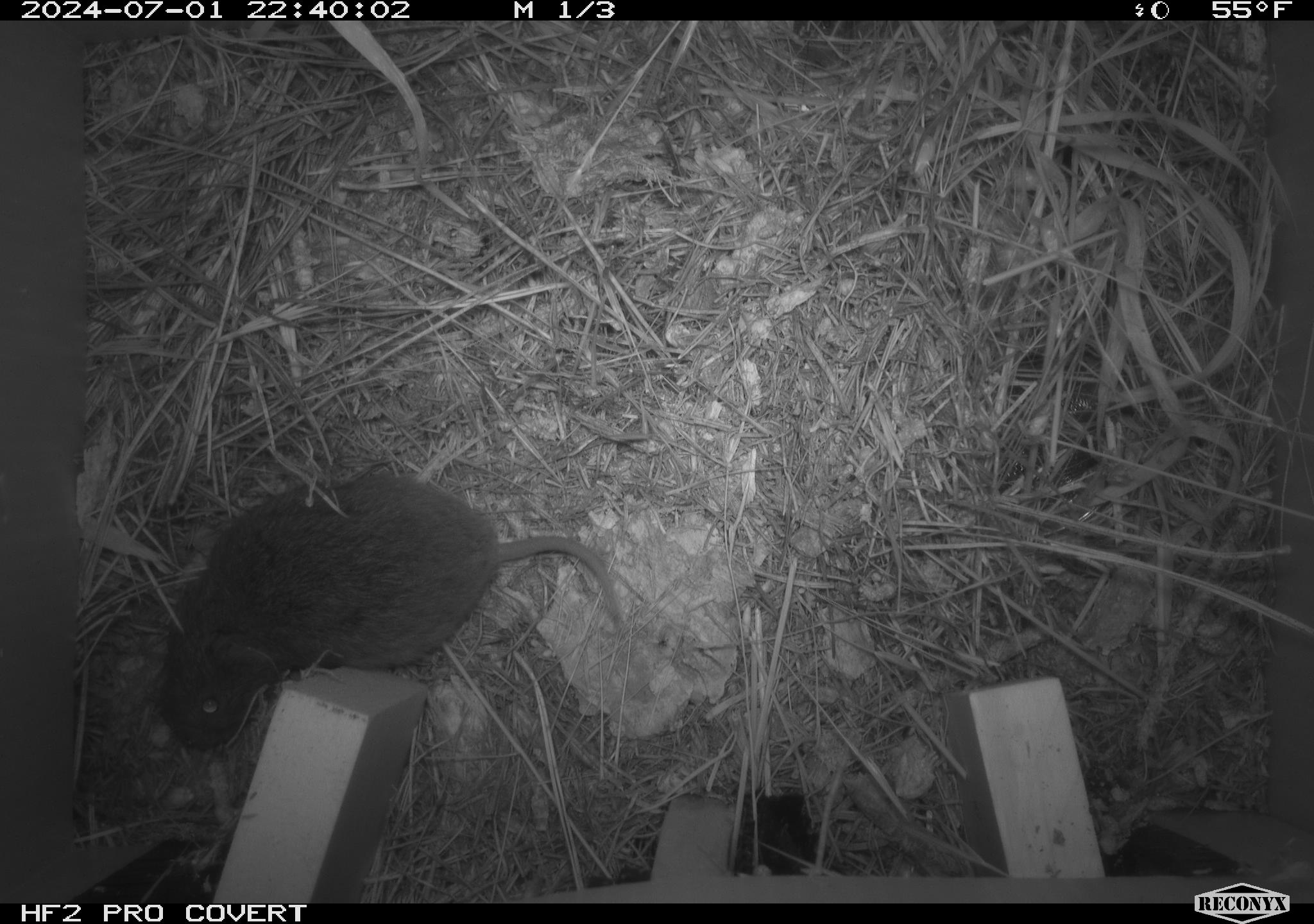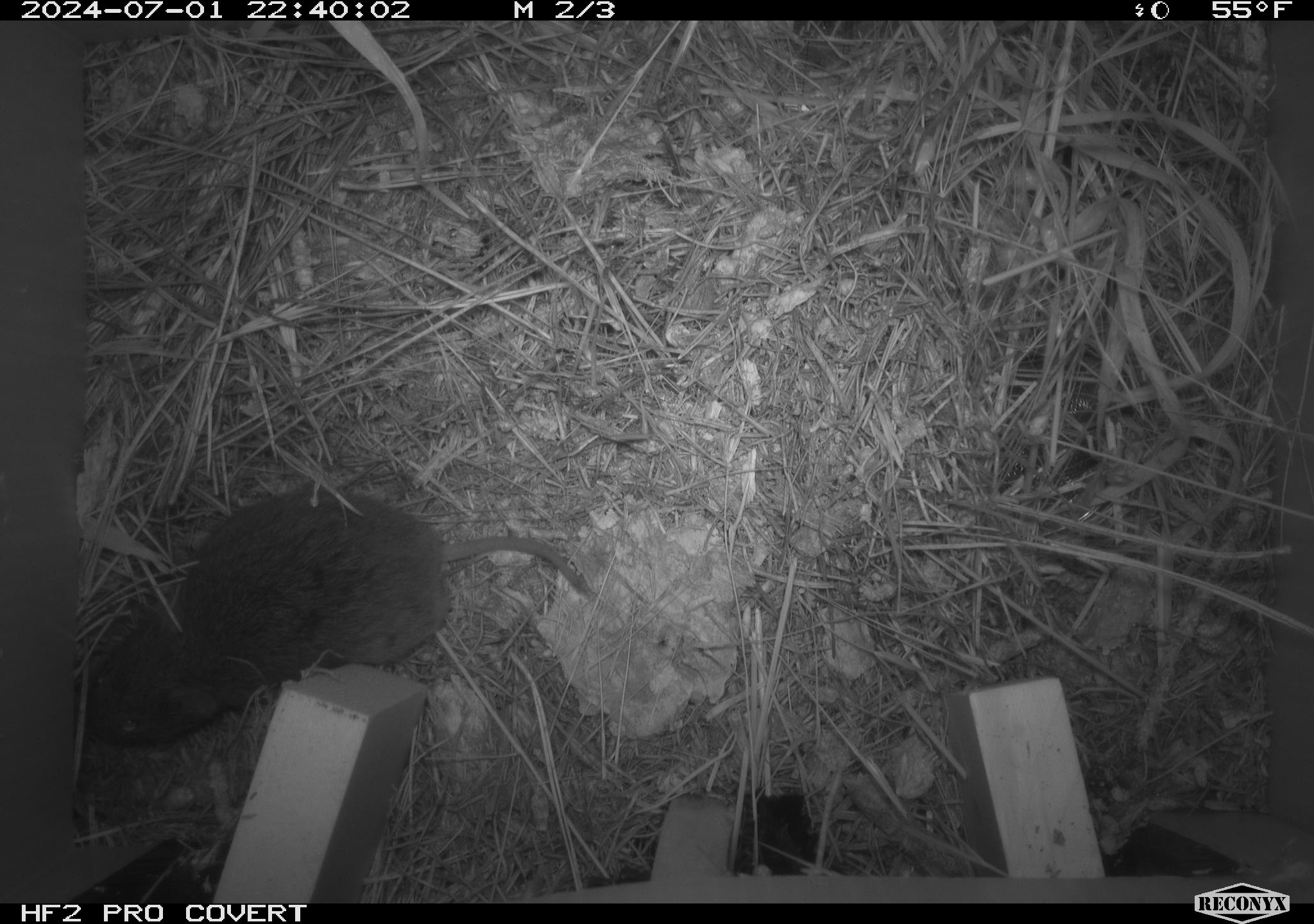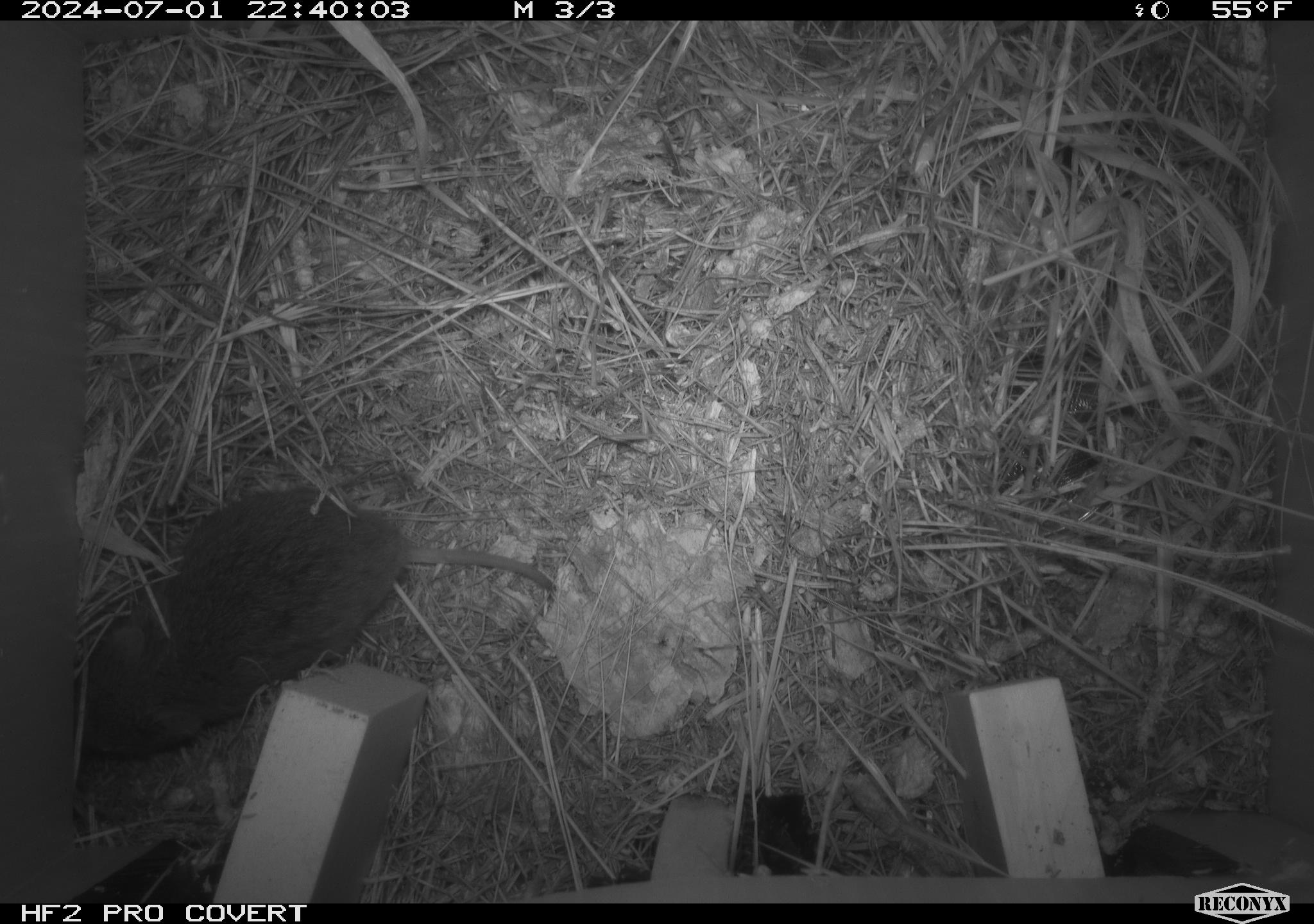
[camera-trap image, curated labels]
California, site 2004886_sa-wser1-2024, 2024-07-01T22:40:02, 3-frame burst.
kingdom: Animalia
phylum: Chordata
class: Mammalia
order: Rodentia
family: Cricetidae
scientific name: Arvicolinae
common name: voles, lemmings, and muskrats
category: arvicolinae subfamily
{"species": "arvicolinae subfamily (voles, lemmings, and muskrats) (Arvicolinae)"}